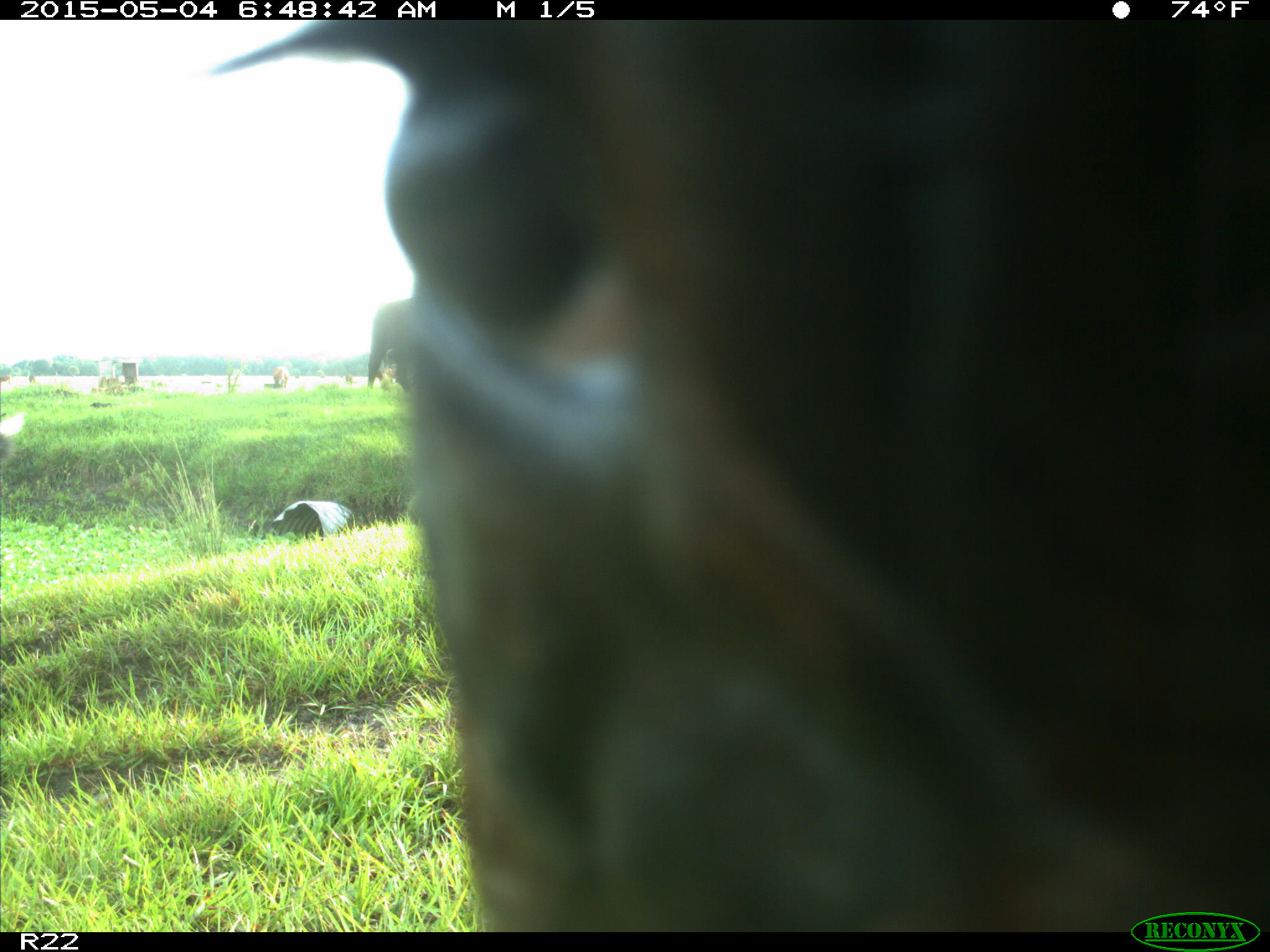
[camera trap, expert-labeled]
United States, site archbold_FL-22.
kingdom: Animalia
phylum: Chordata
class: Mammalia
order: Artiodactyla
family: Bovidae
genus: Bos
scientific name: Bos taurus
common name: domestic cow